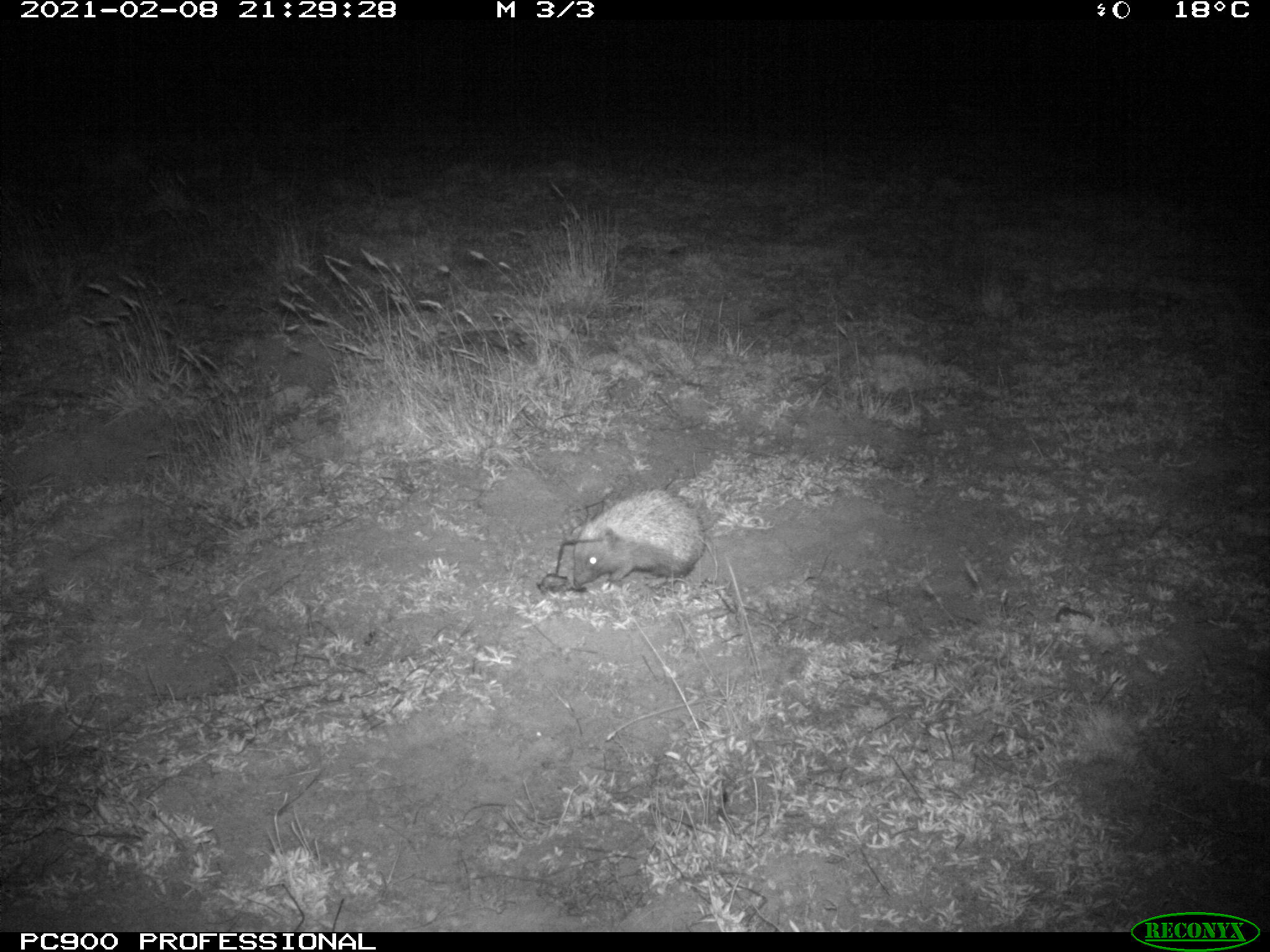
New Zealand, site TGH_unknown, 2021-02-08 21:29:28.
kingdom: Animalia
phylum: Chordata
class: Mammalia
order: Eulipotyphla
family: Erinaceidae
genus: Erinaceus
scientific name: Erinaceus europaeus europaeus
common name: european hedgehog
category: hedgehog